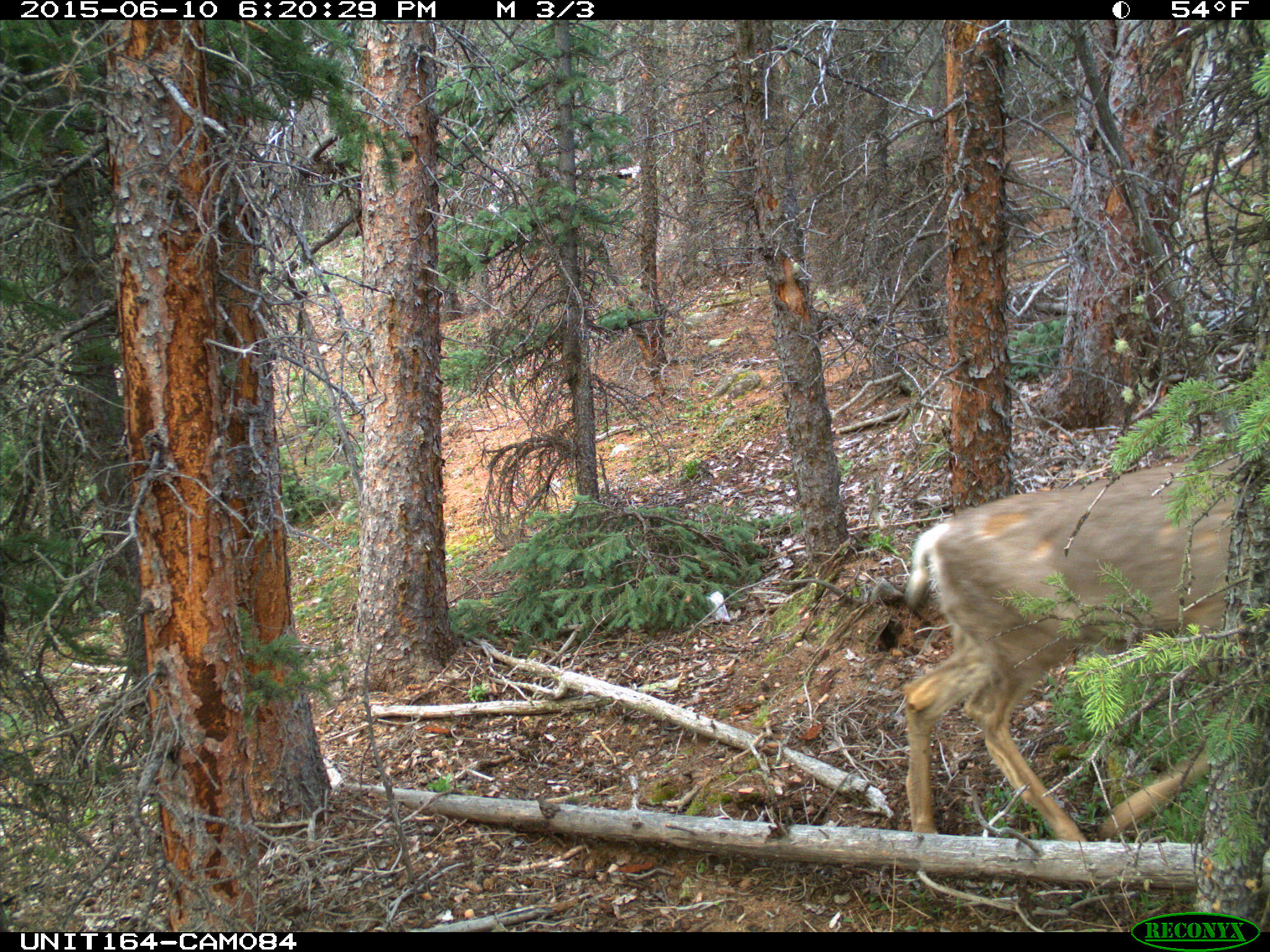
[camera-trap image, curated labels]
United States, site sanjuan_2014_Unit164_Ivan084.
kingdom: Animalia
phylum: Chordata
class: Mammalia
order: Artiodactyla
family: Cervidae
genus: Odocoileus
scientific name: Odocoileus hemionus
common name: mule deer